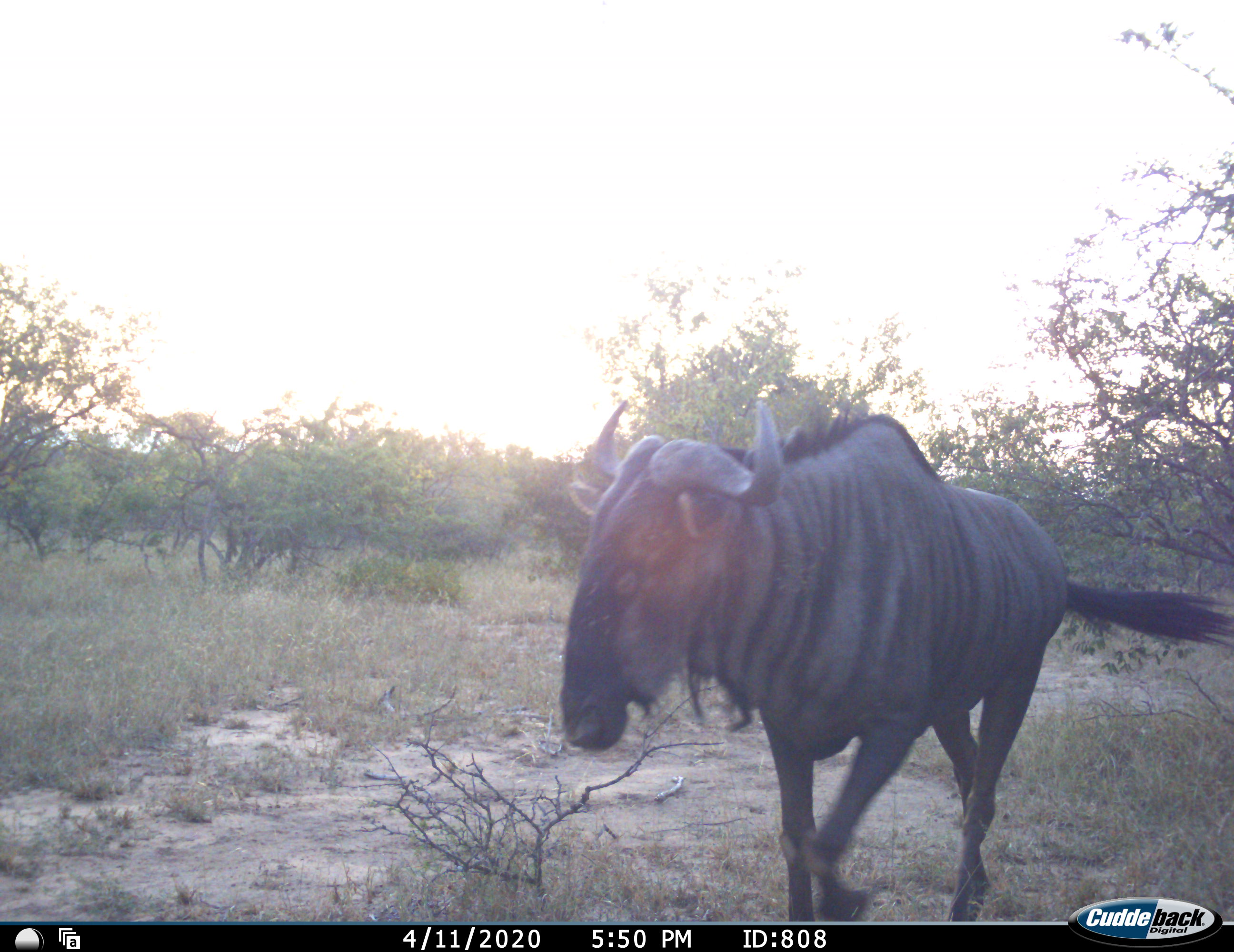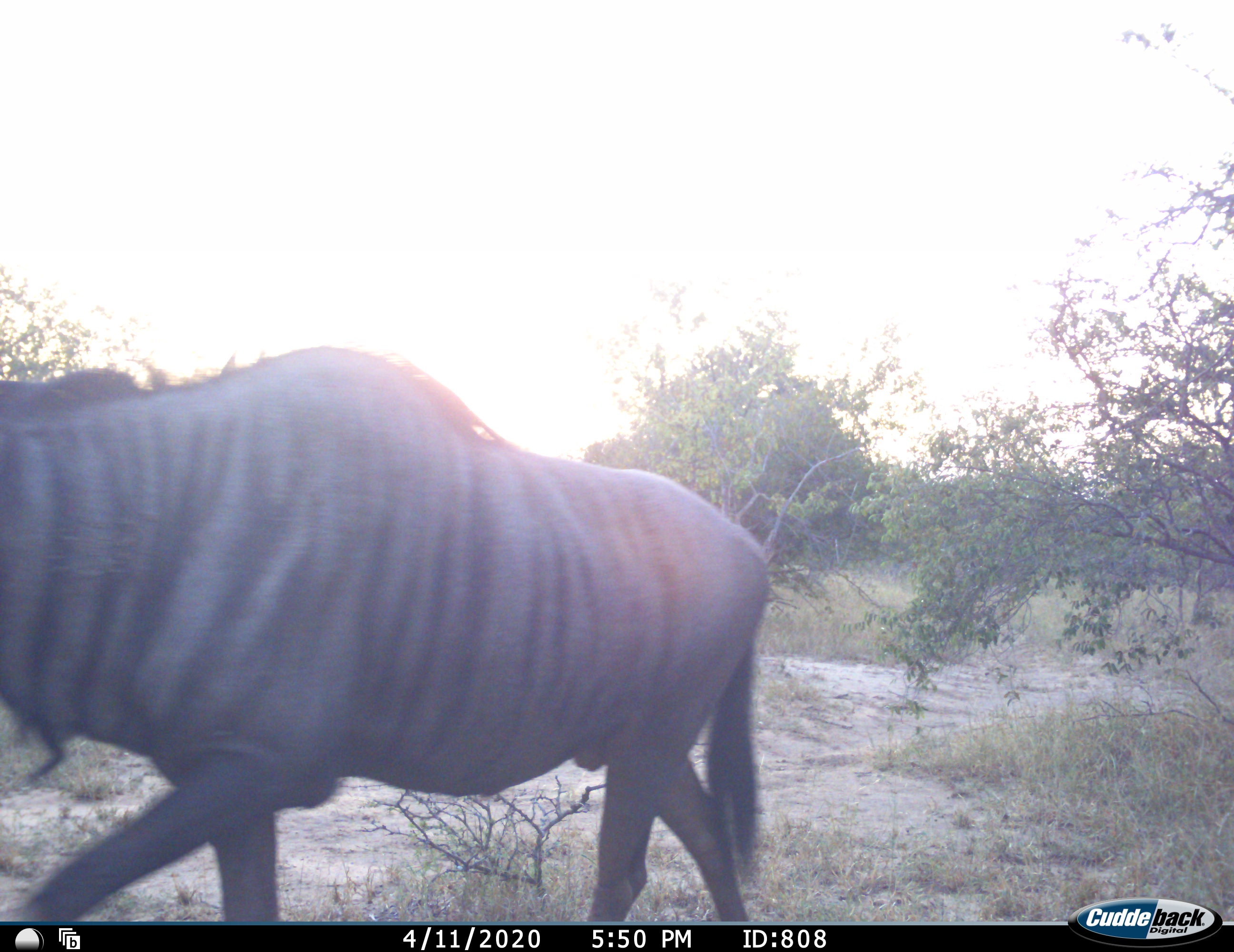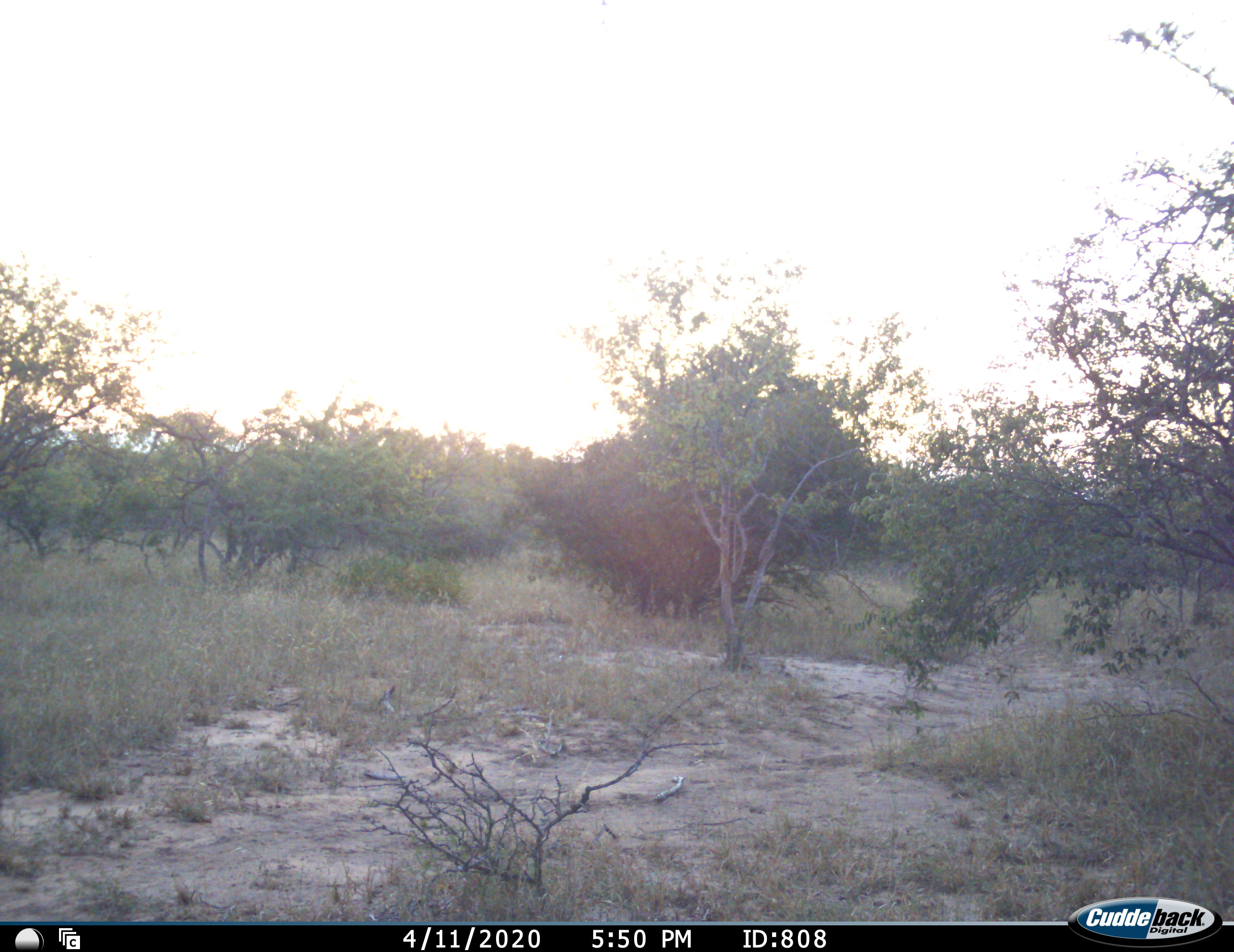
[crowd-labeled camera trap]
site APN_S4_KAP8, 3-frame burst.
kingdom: Animalia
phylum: Chordata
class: Mammalia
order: Artiodactyla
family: Bovidae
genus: Connochaetes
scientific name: Connochaetes taurinus taurinus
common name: blue wildebeest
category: wildebeestblue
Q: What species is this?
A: Wildebeestblue (blue wildebeest) (Connochaetes taurinus taurinus).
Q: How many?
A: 1.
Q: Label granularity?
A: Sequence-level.